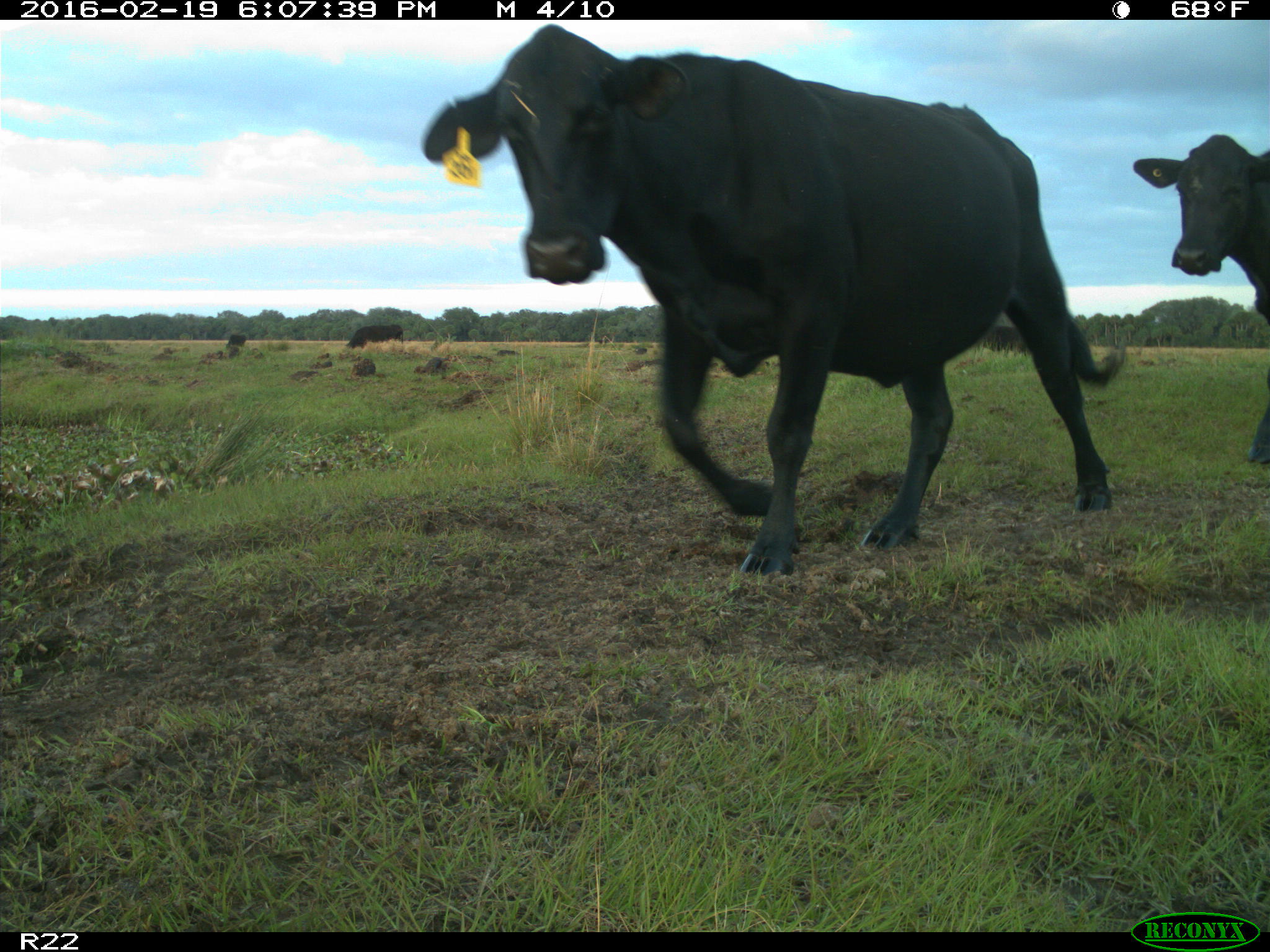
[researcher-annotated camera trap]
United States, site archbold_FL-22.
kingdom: Animalia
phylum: Chordata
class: Mammalia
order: Artiodactyla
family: Bovidae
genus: Bos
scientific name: Bos taurus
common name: domestic cow